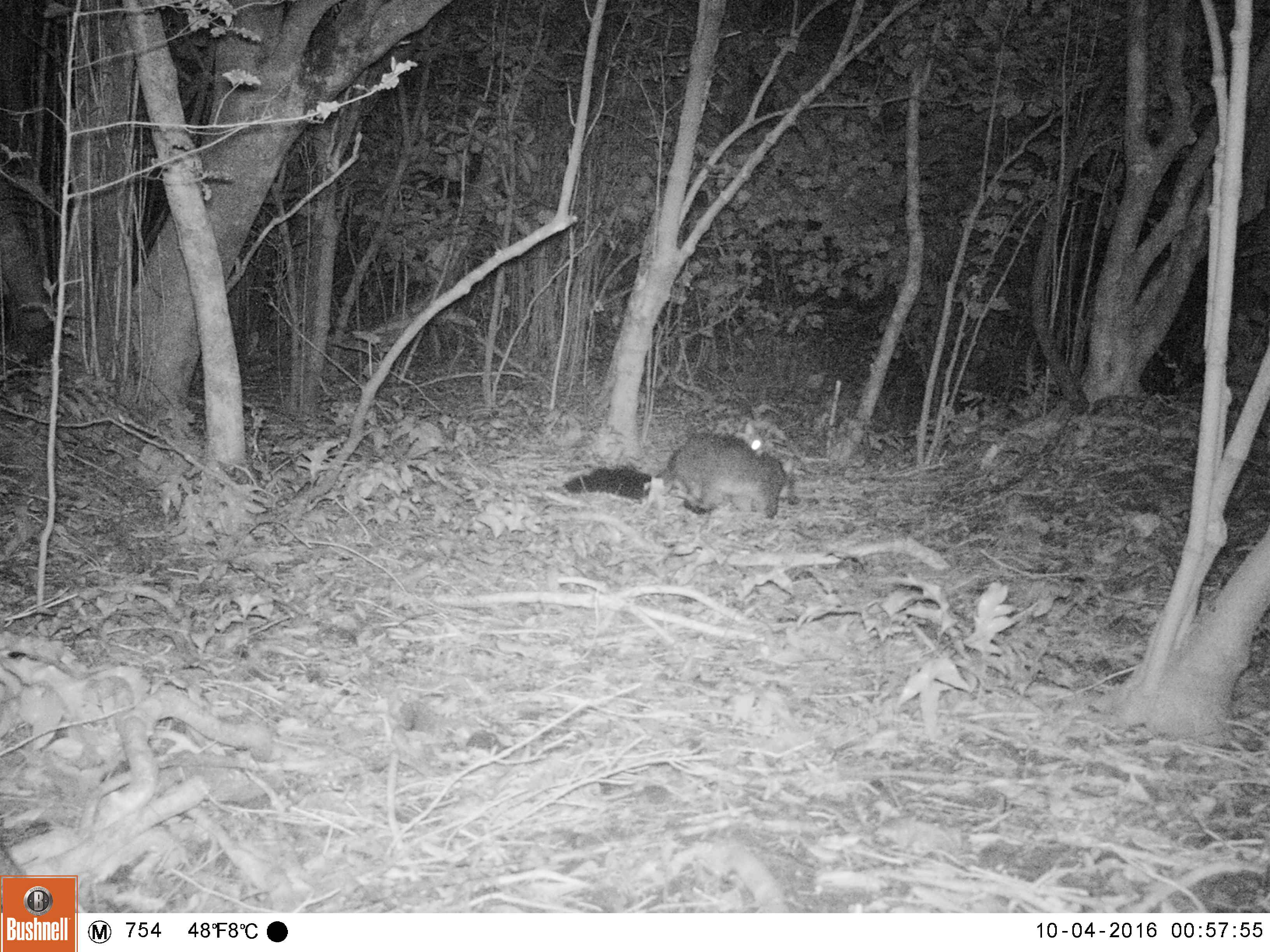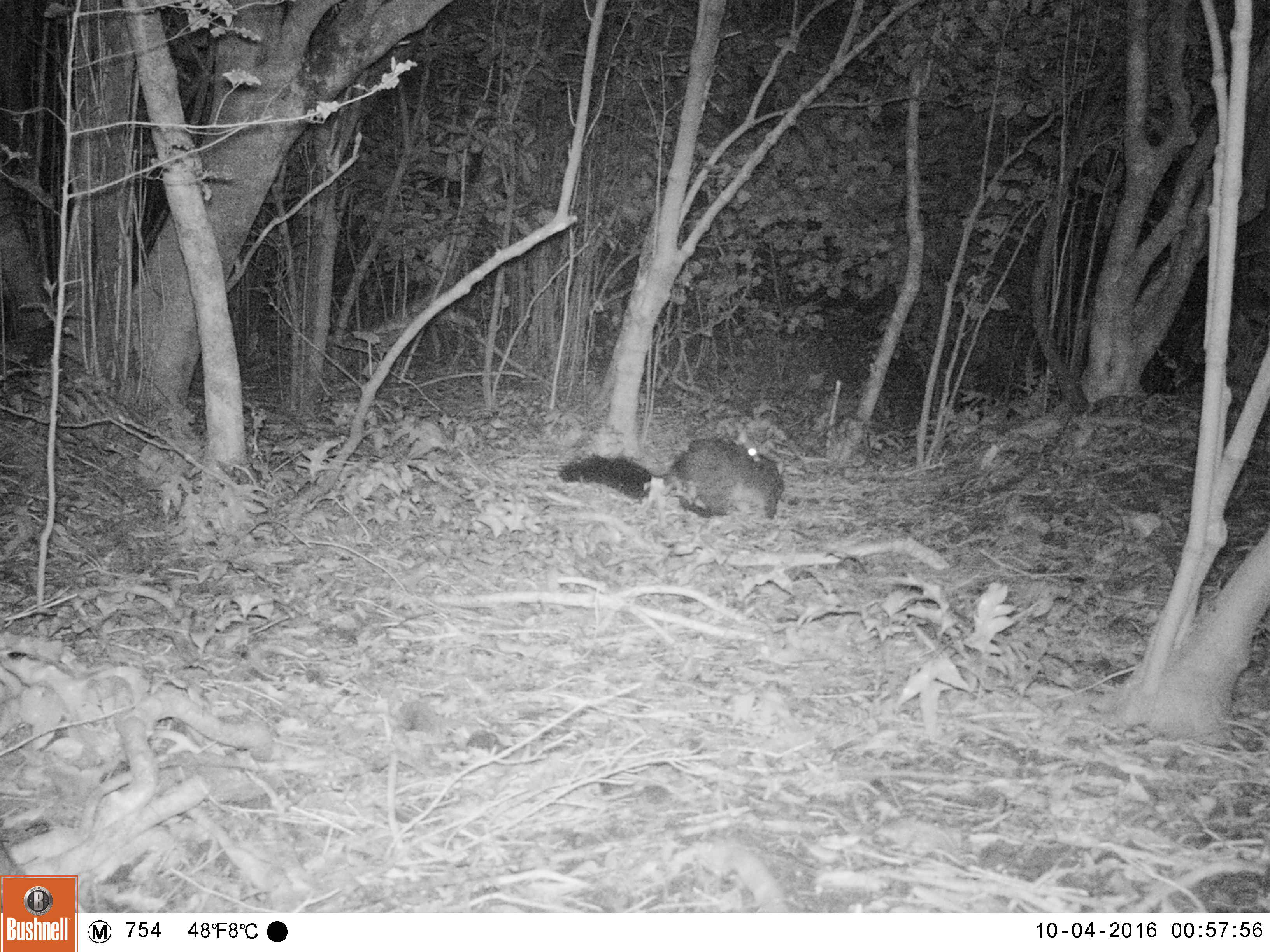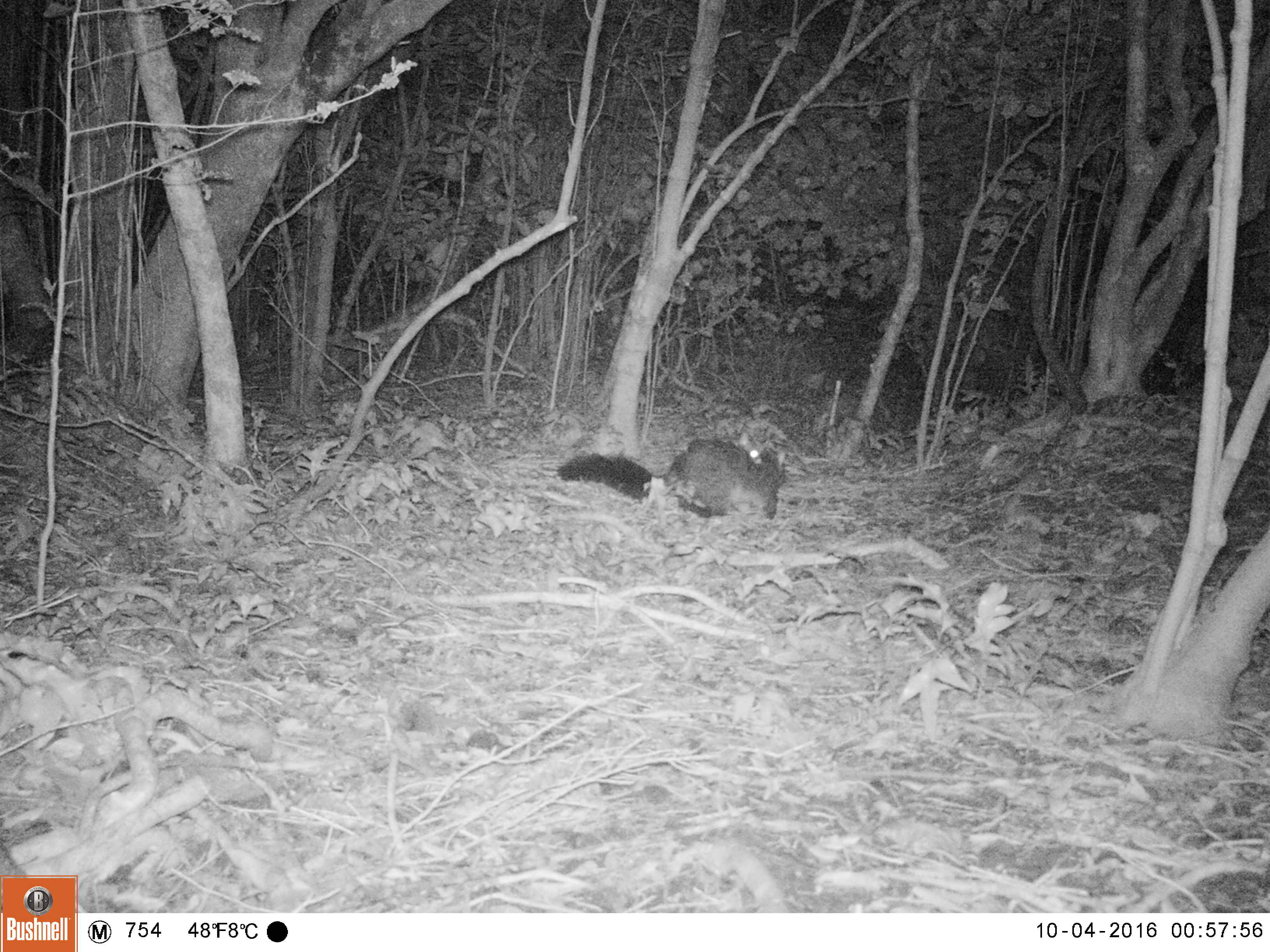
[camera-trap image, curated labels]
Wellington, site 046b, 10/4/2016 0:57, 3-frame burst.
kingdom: Animalia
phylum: Chordata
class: Mammalia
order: Didelphimorphia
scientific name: Didelphimorphia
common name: possum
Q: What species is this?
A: Possum (Didelphimorphia).